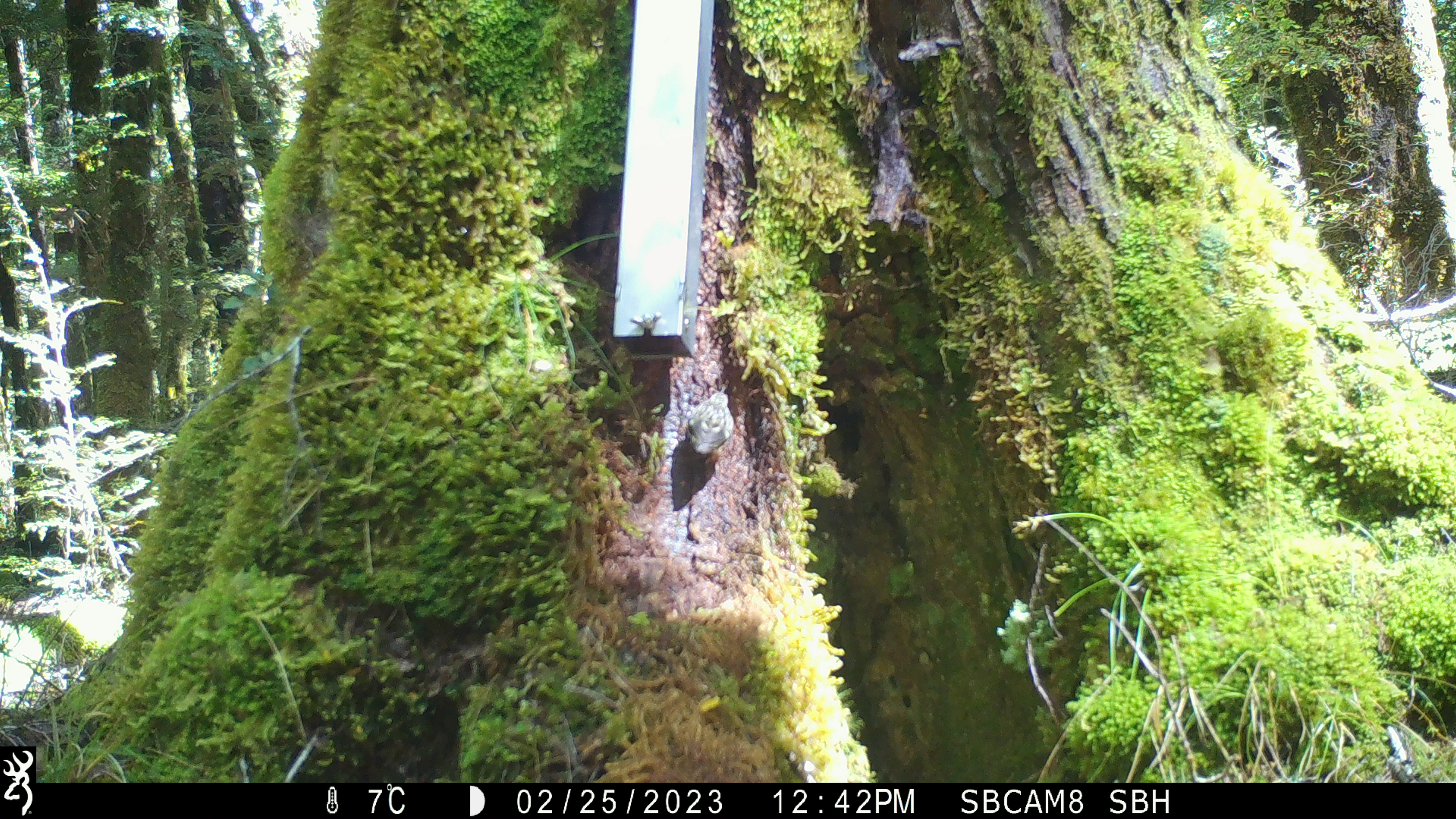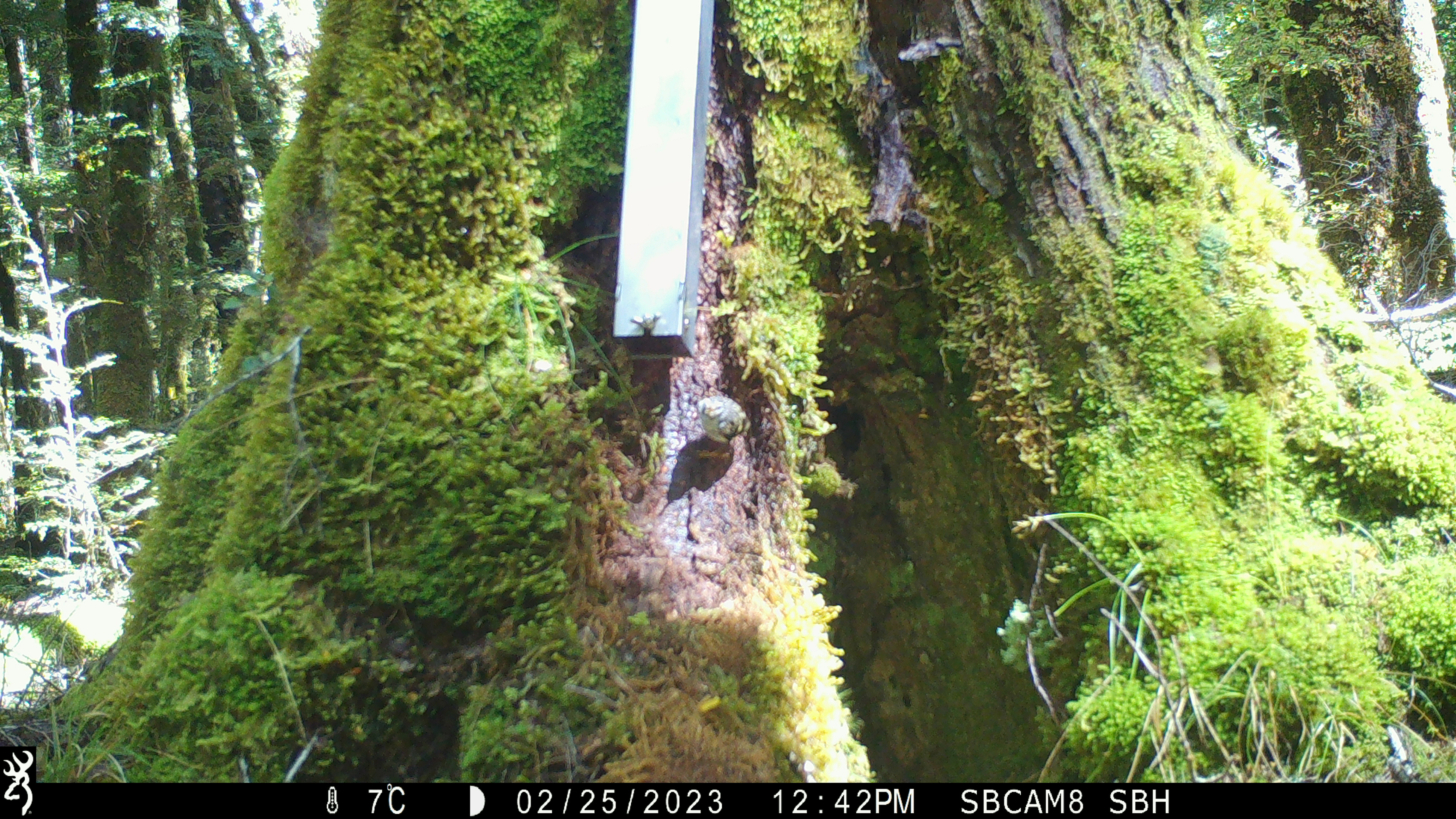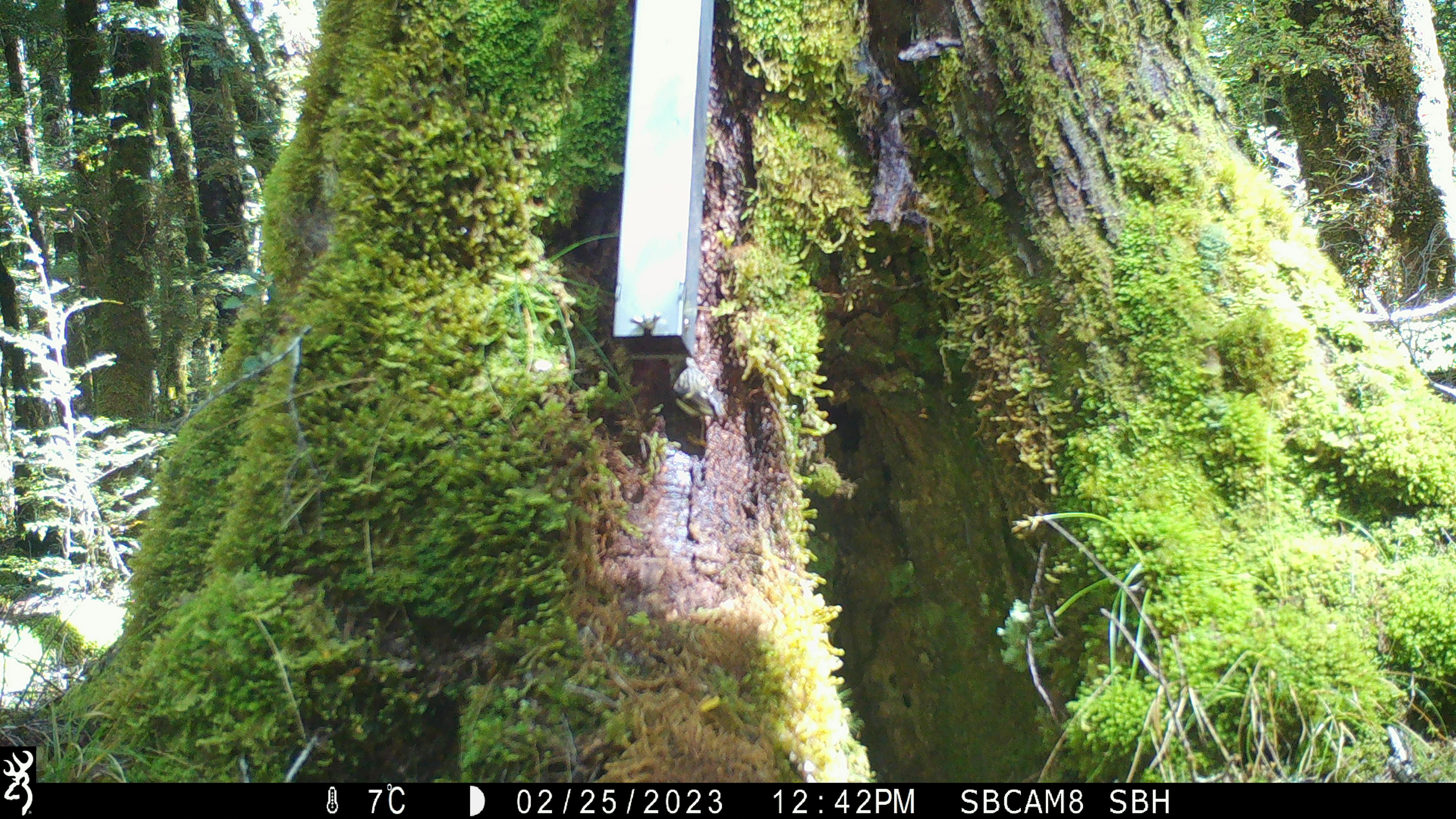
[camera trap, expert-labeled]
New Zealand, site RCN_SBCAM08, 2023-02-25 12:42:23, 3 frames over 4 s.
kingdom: Animalia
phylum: Chordata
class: Aves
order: Passeriformes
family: Acanthisittidae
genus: Acanthisitta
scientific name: Acanthisitta chloris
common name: rifleman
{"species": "rifleman (Acanthisitta chloris)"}